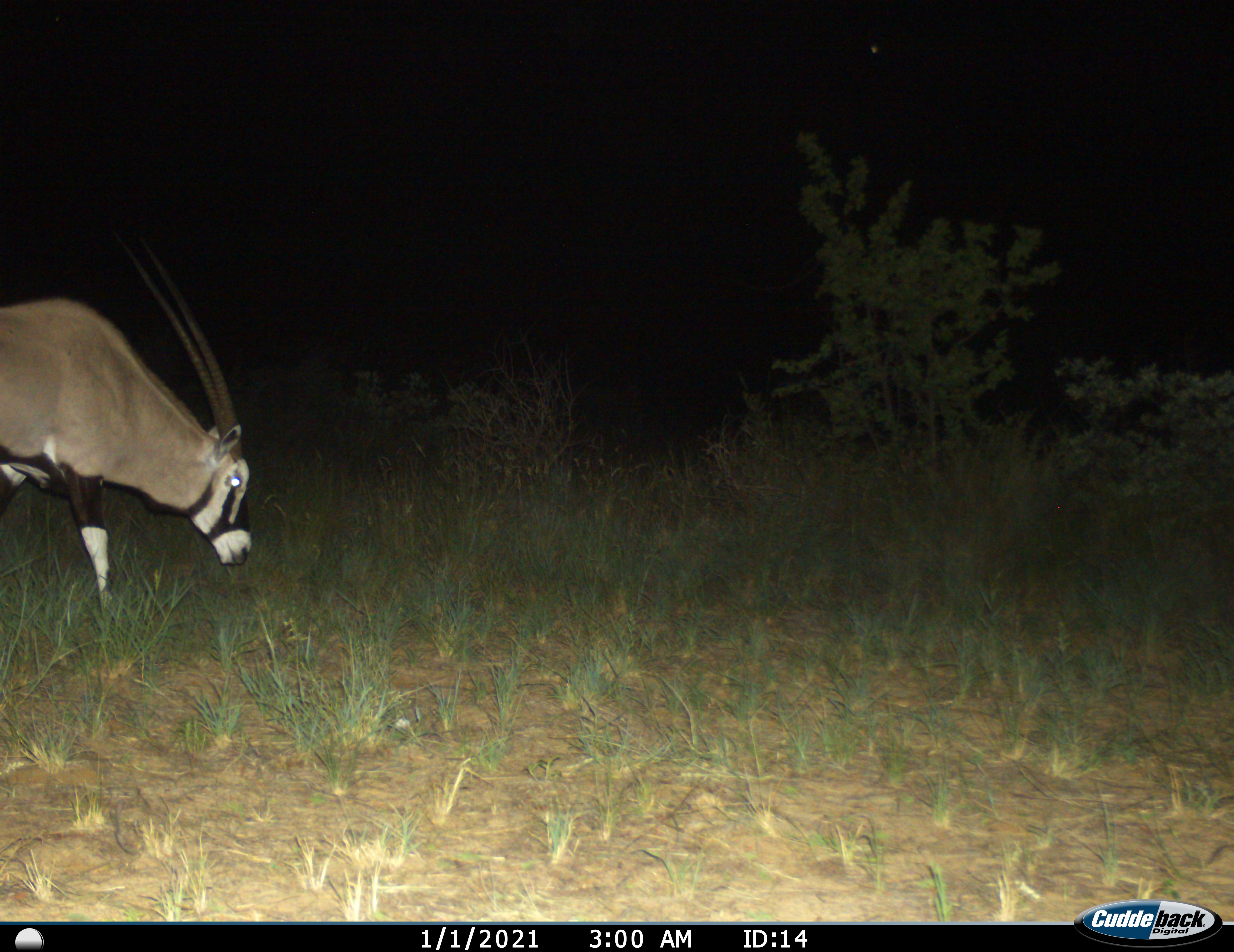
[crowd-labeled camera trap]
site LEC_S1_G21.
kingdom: Animalia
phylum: Chordata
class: Mammalia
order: Artiodactyla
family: Bovidae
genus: Oryx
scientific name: Oryx gazella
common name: gemsbok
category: oryx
Oryx (gemsbok) (Oryx gazella), count 1. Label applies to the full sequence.